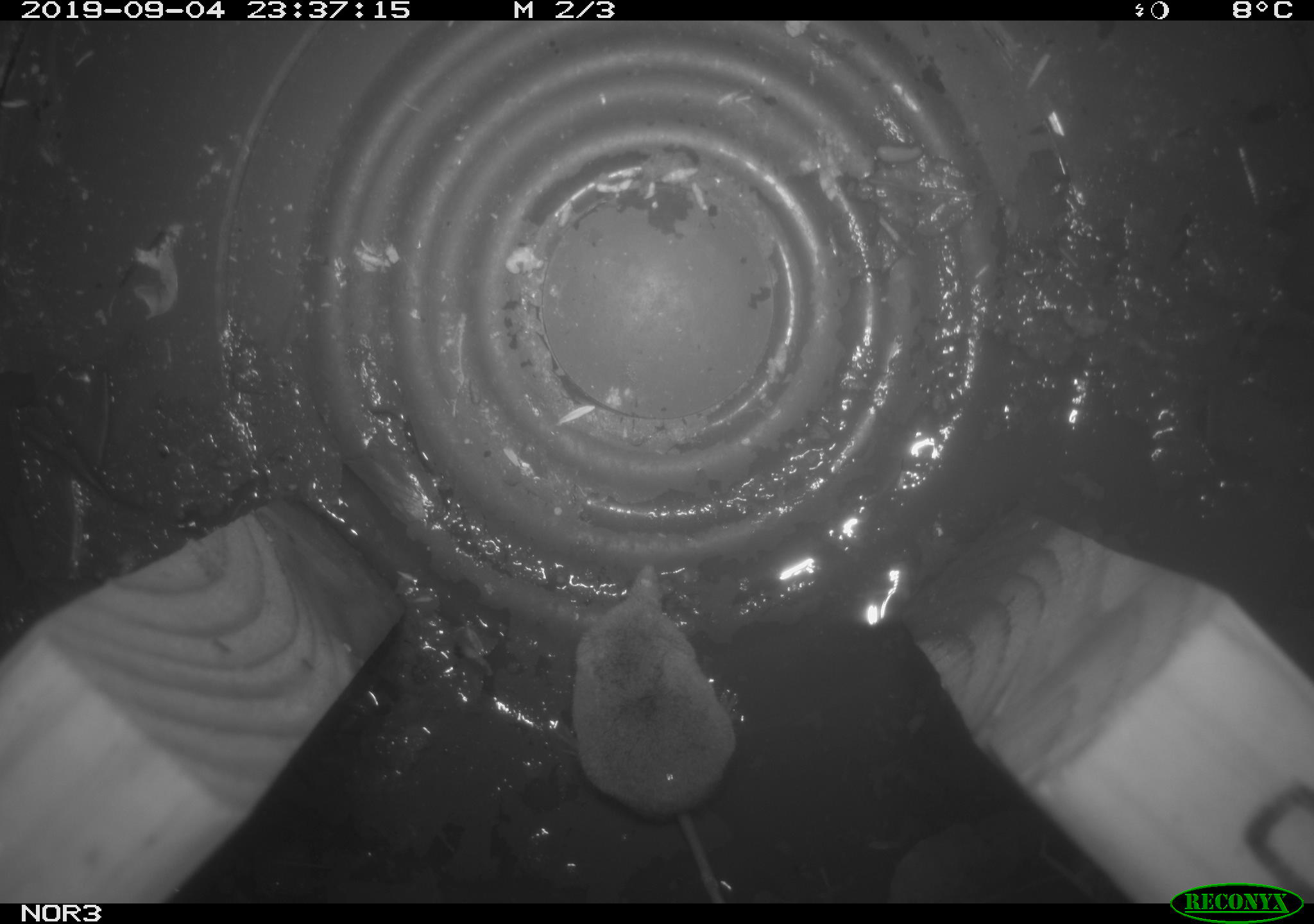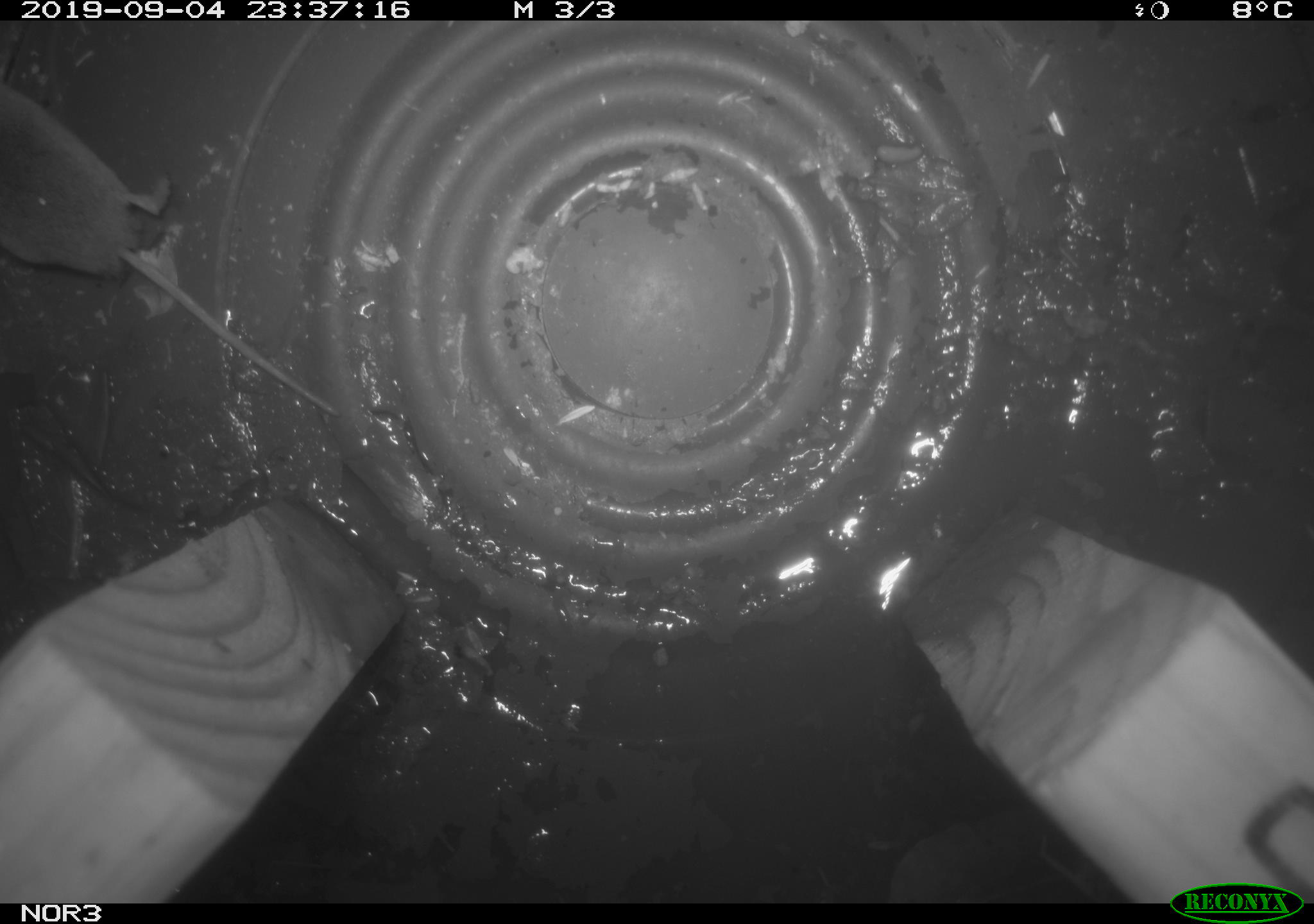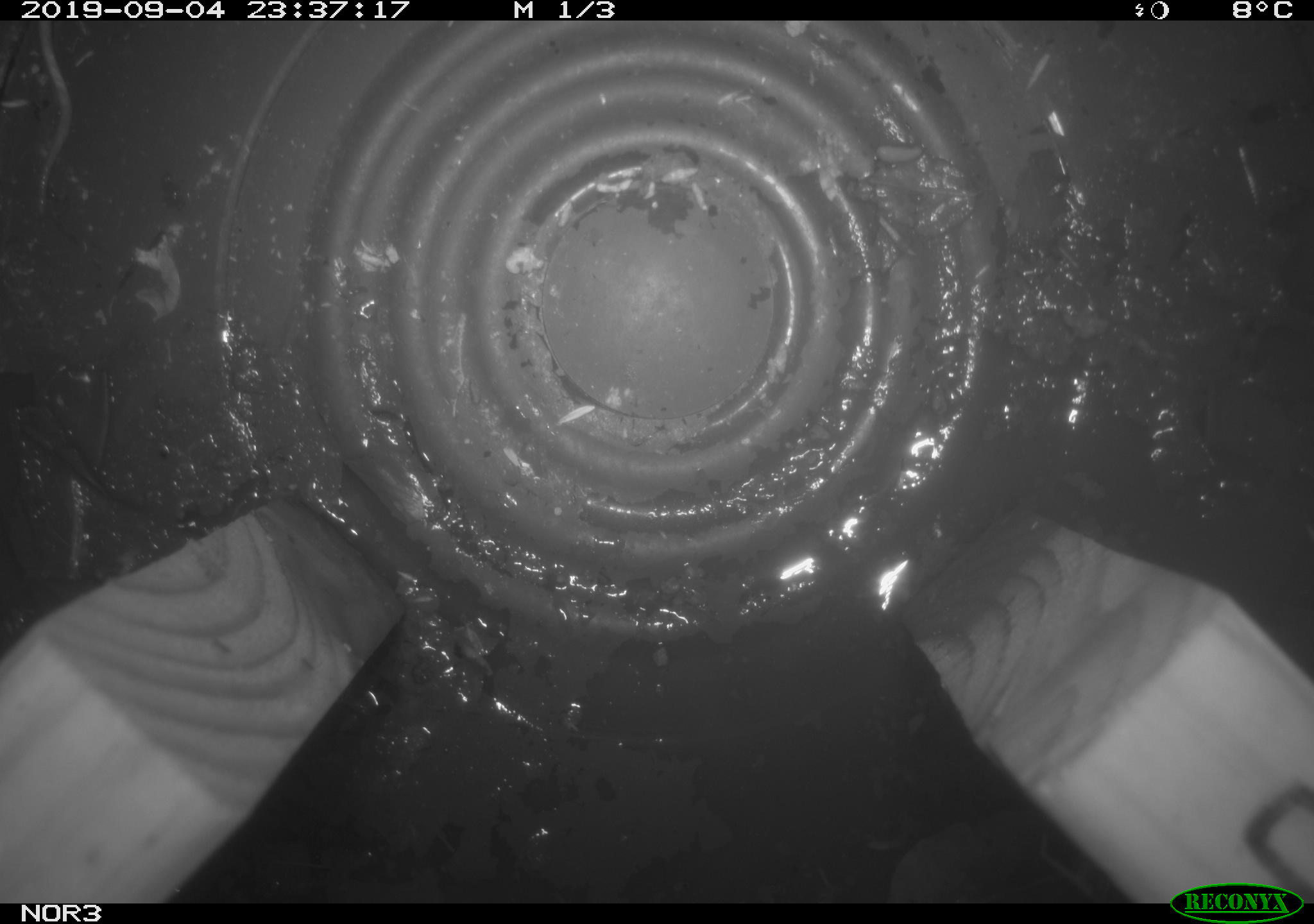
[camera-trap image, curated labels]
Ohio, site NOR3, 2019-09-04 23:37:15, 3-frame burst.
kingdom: Animalia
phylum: Chordata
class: Mammalia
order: Eulipotyphla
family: Soricidae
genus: Sorex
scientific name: Sorex cinereus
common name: masked shrew